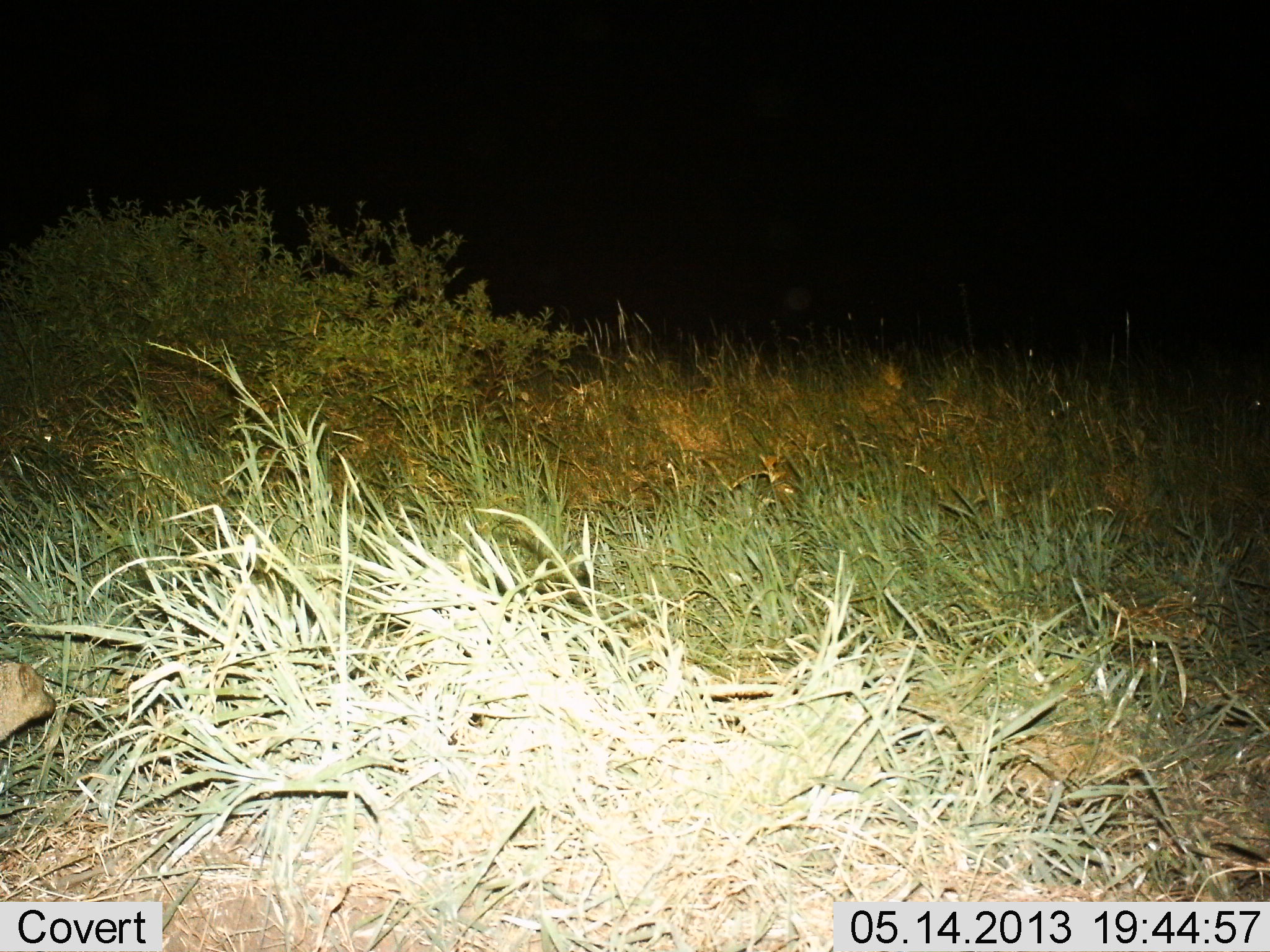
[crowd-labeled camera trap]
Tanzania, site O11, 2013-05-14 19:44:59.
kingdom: Animalia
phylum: Chordata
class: Mammalia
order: Carnivora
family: Herpestidae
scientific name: Herpestidae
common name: mongoose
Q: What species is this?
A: Mongoose (Herpestidae).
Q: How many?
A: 1.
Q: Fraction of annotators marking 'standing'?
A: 78%.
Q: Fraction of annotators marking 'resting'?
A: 0%.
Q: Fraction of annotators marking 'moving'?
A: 22%.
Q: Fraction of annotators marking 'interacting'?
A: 0%.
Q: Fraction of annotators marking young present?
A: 0%.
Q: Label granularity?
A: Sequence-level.